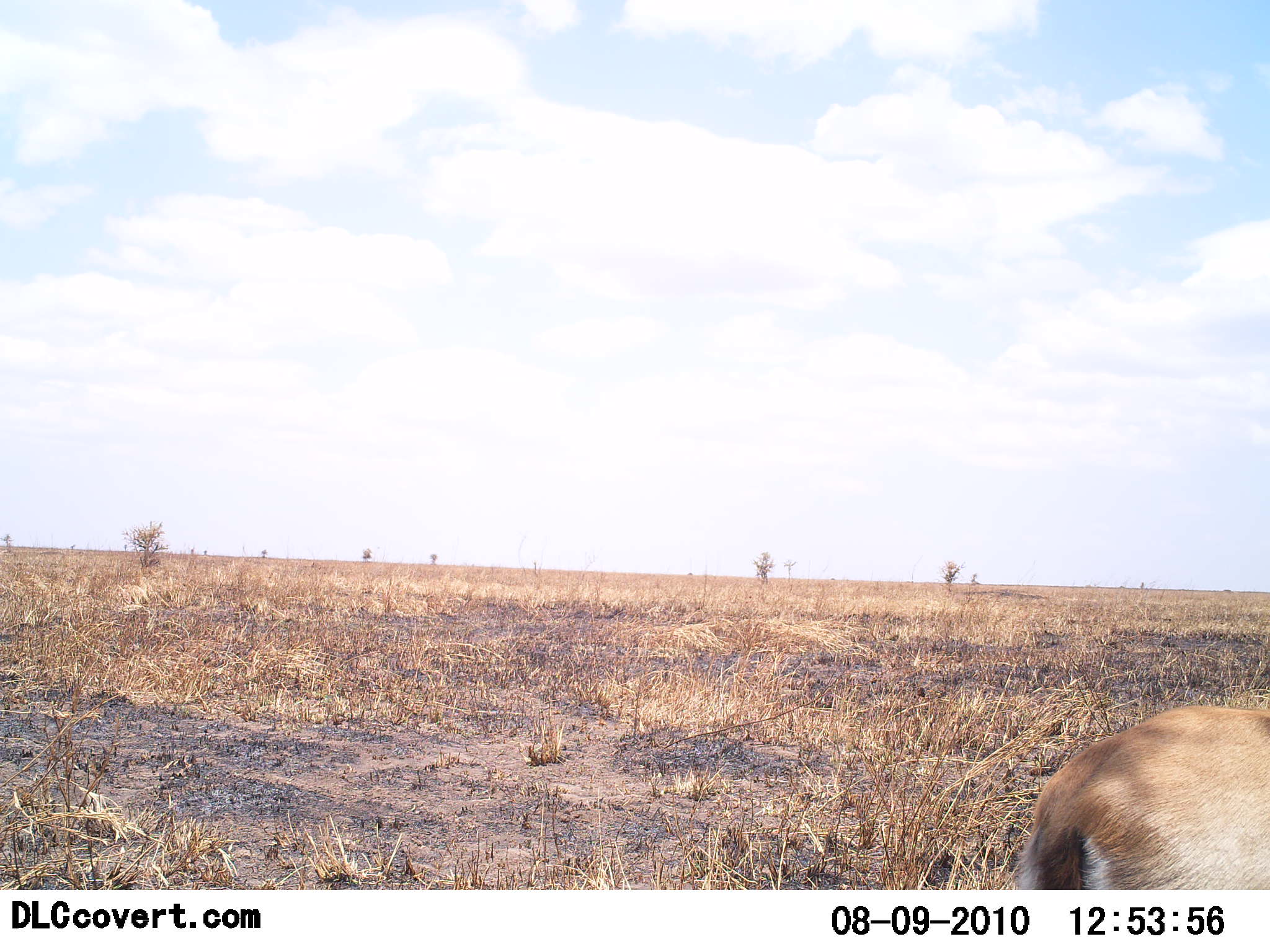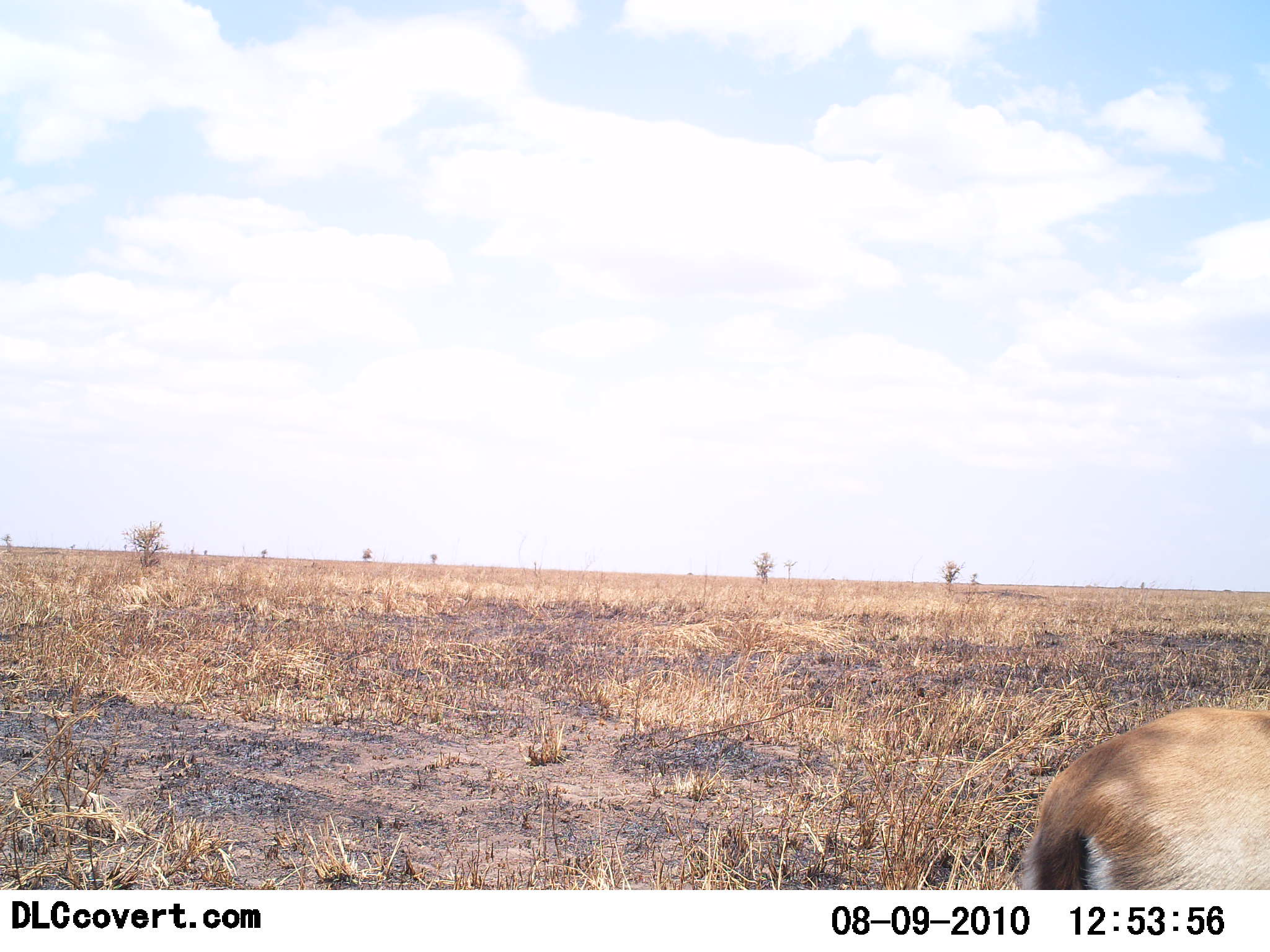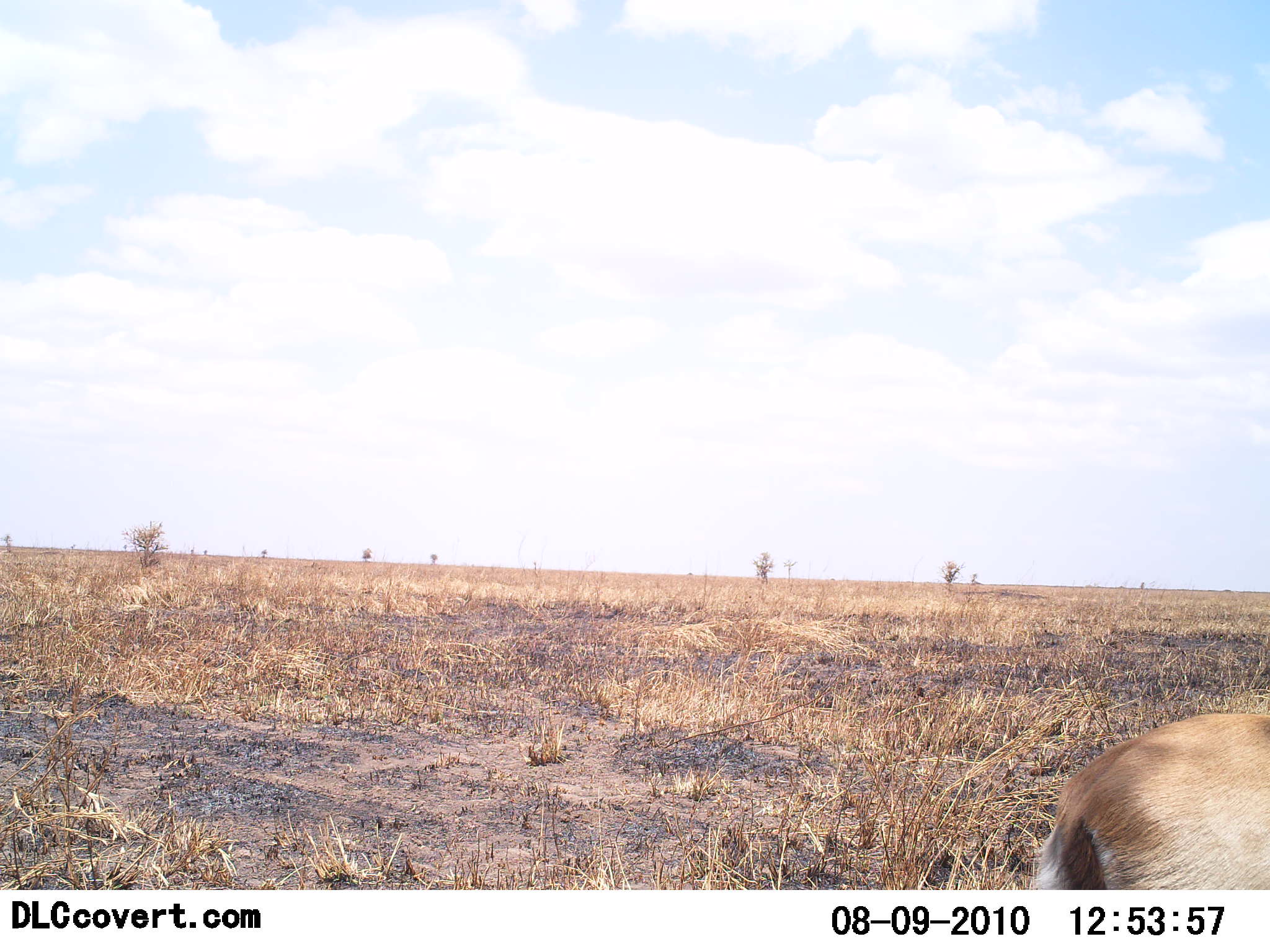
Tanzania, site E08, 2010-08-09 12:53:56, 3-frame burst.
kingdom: Animalia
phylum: Chordata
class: Mammalia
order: Artiodactyla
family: Bovidae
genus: Eudorcas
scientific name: Eudorcas thomsonii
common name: thomson's gazelle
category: gazellethomsons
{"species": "gazellethomsons (thomson's gazelle) (Eudorcas thomsonii)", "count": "1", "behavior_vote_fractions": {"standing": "100%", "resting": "0%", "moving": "0%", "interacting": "0%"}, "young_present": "0%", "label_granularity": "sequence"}